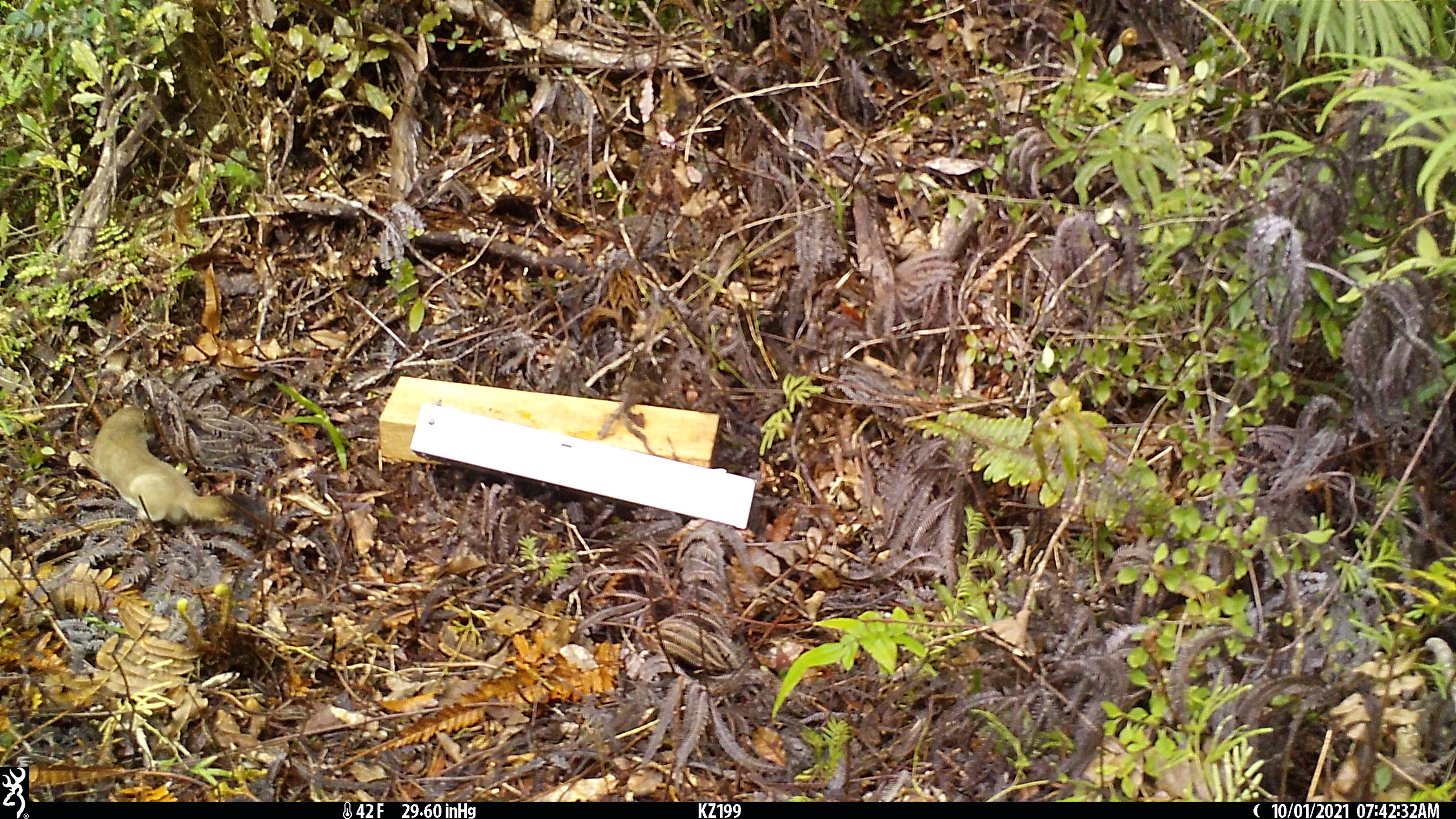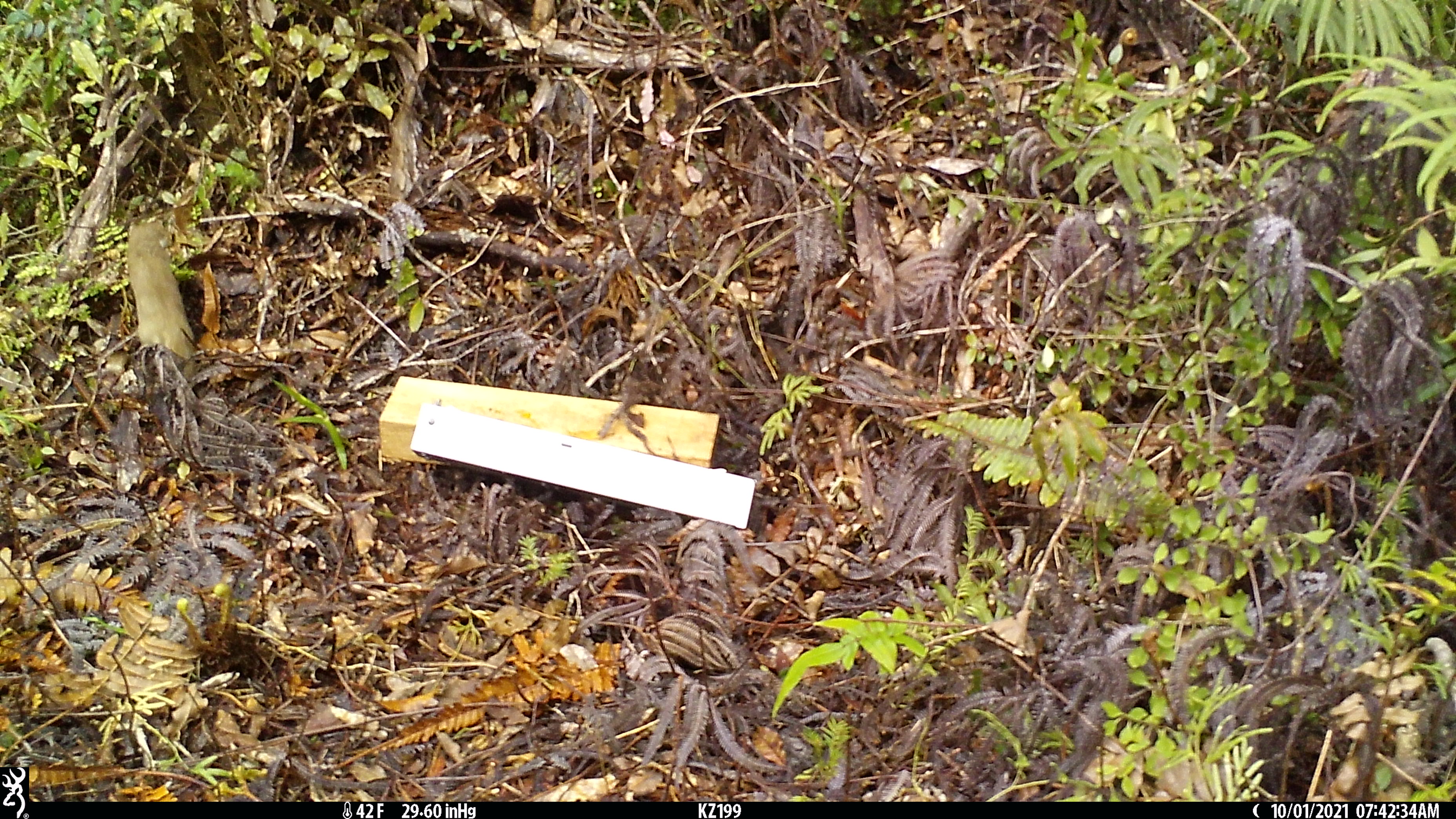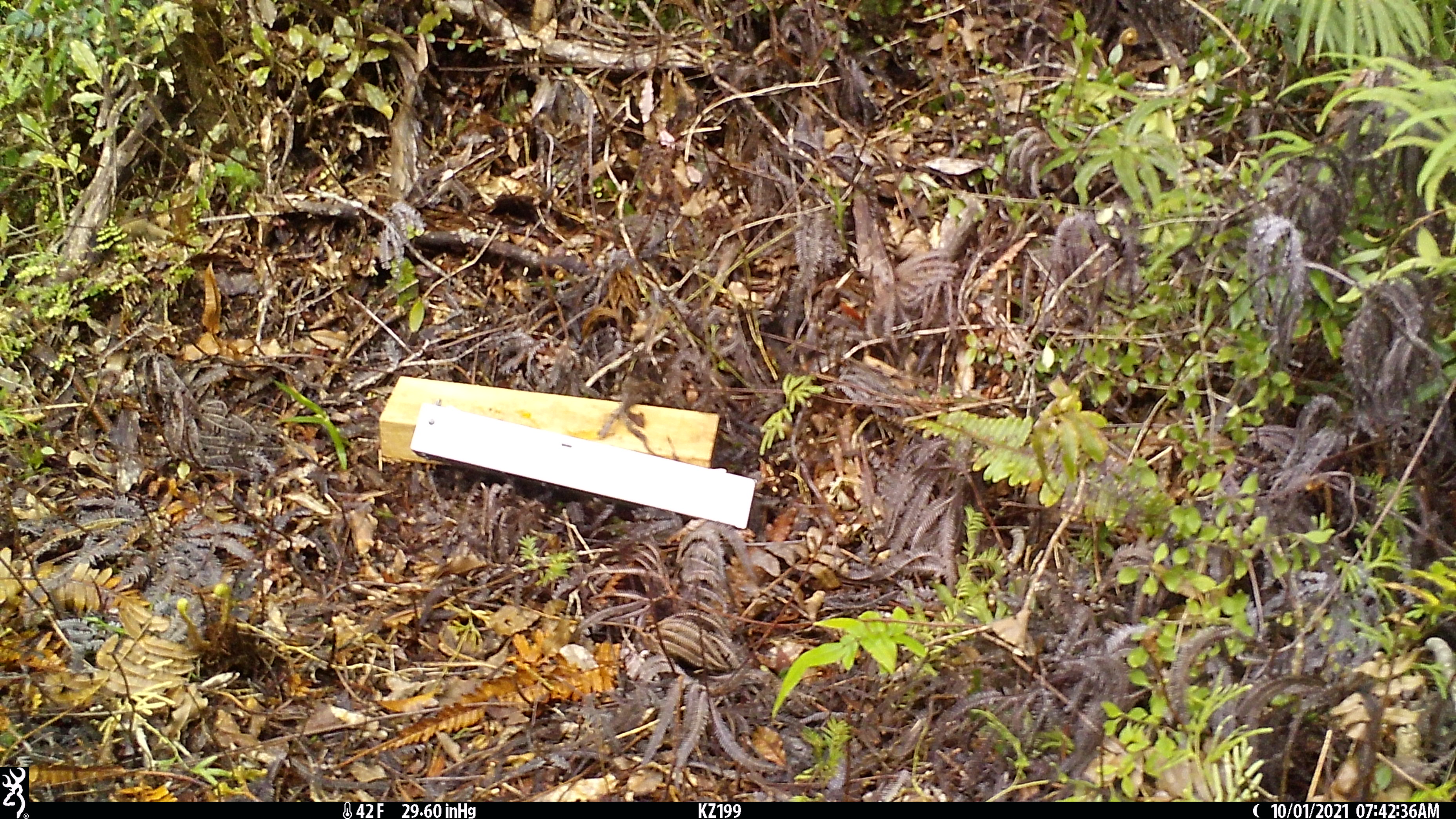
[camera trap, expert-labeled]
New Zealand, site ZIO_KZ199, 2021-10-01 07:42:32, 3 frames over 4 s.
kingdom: Animalia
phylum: Chordata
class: Mammalia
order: Carnivora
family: Mustelidae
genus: Mustela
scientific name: Mustela erminea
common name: stoat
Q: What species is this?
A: Stoat (Mustela erminea).